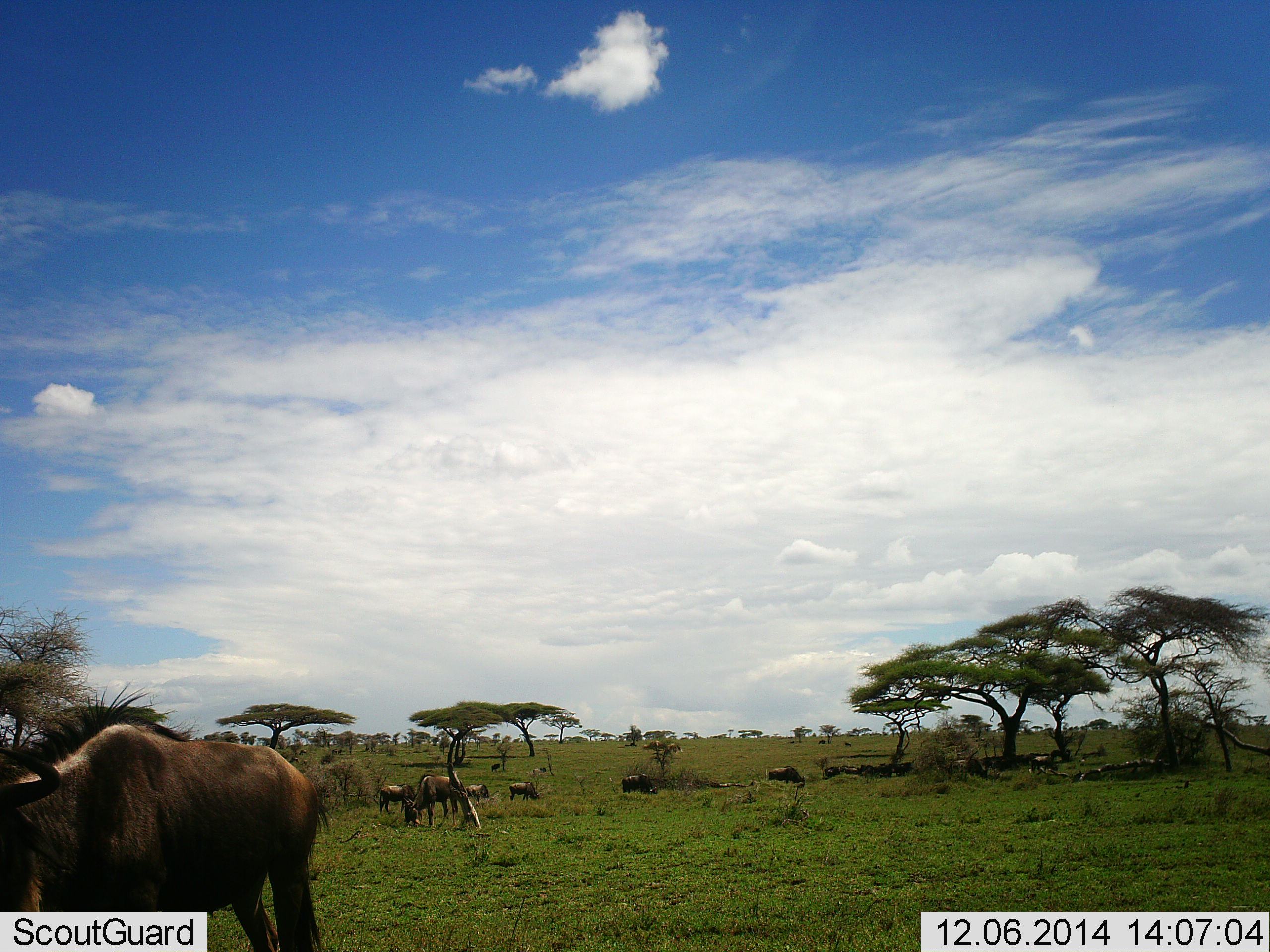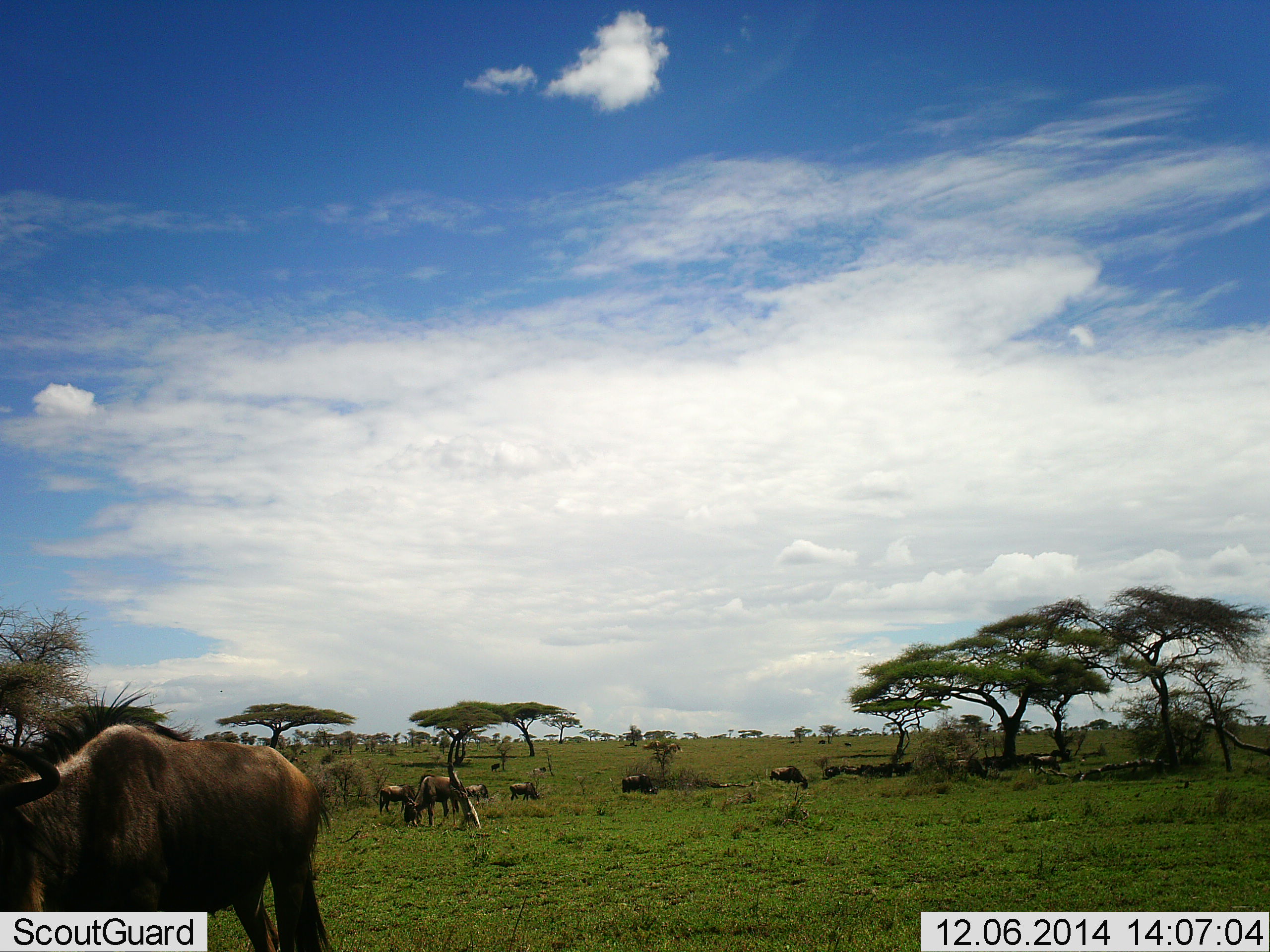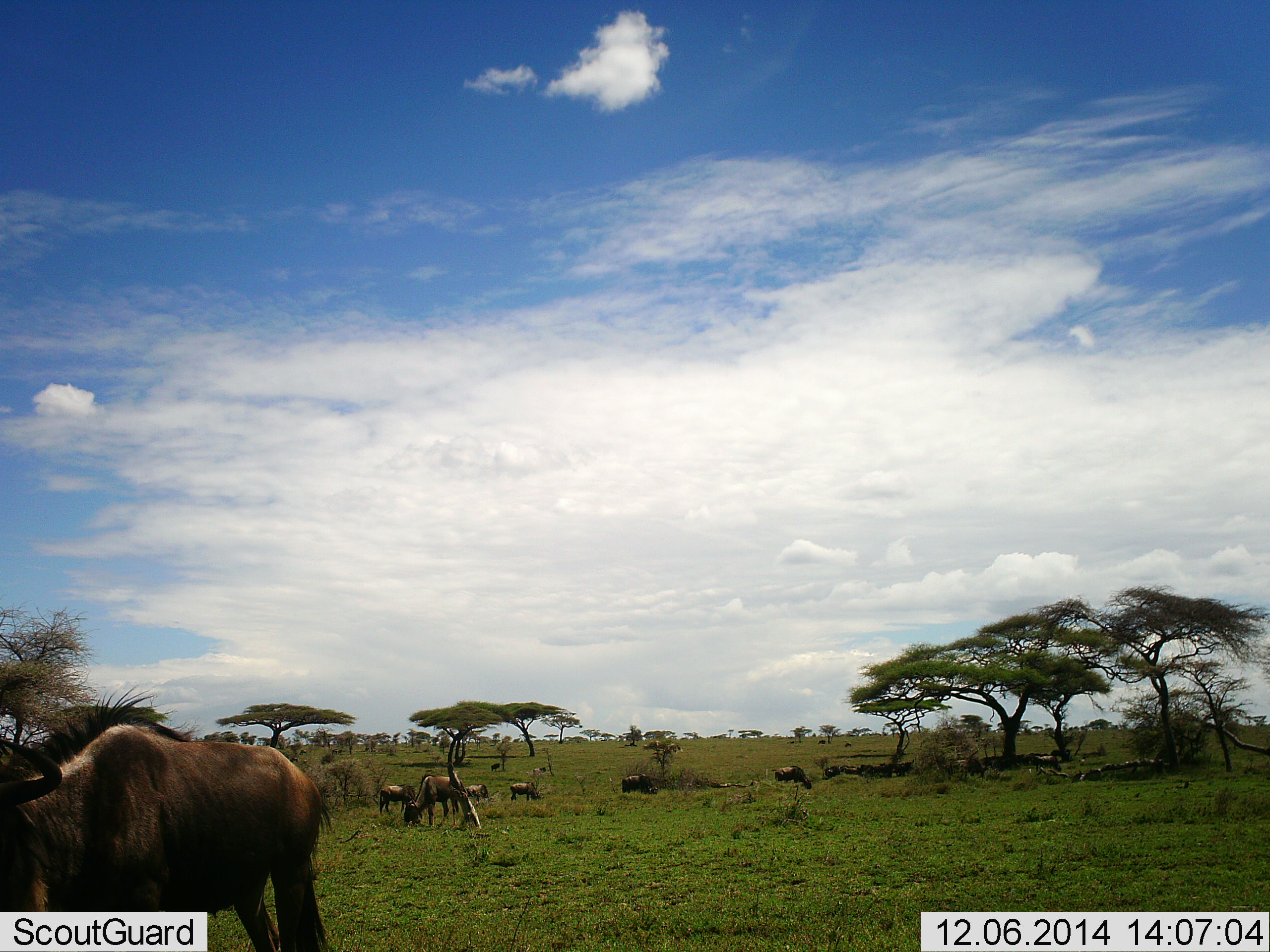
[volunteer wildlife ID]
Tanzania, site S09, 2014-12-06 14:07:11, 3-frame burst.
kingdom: Animalia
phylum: Chordata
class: Mammalia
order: Artiodactyla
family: Bovidae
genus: Connochaetes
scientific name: Connochaetes taurinus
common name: blue wildebeest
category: wildebeest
Wildebeest (blue wildebeest) (Connochaetes taurinus), count 11-50. Behavior (volunteer vote fractions): standing 60%, resting 0%, moving 10%, interacting 10%. Young present (vote fraction): 0%. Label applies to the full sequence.